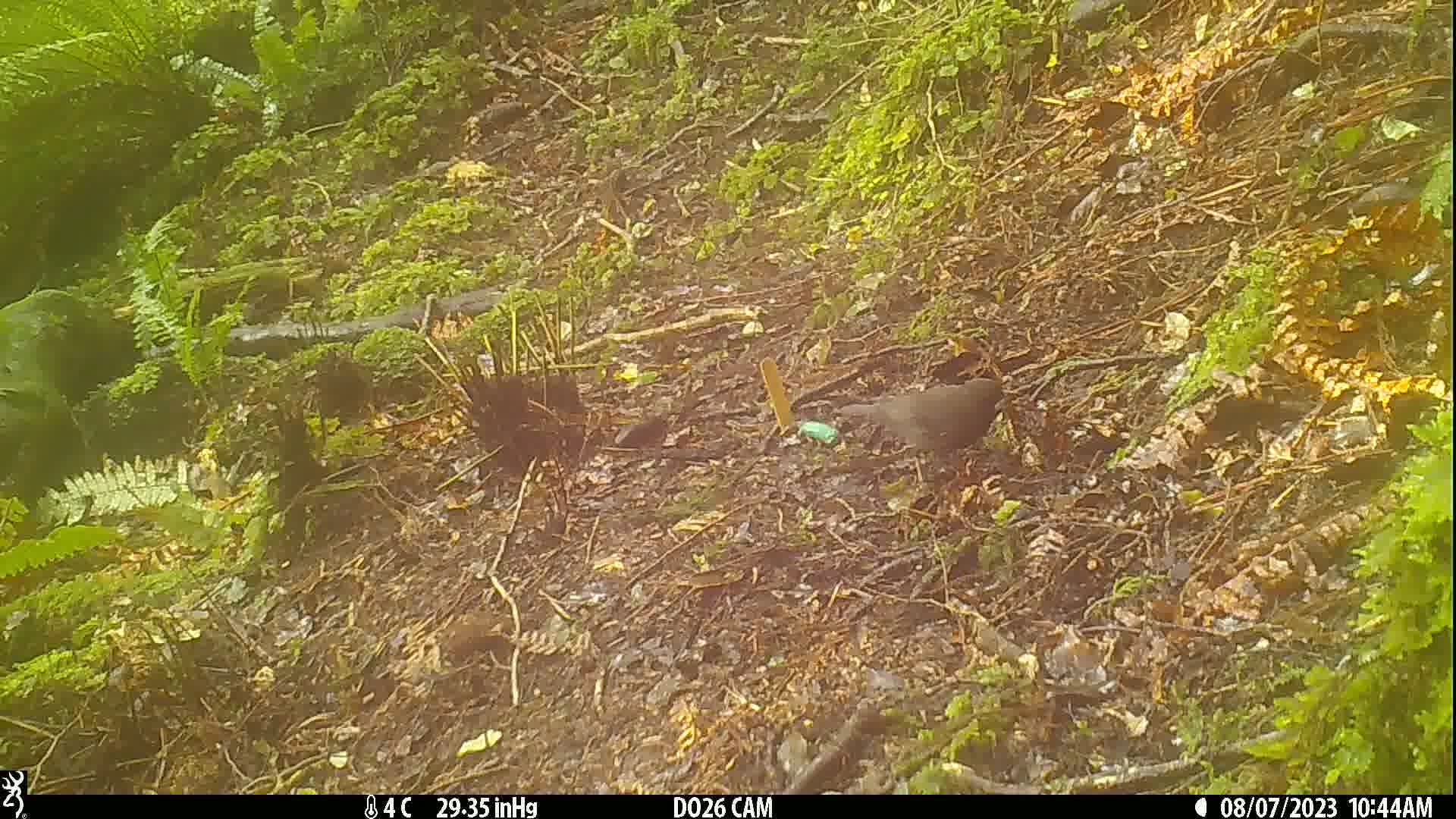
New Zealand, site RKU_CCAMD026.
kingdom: Animalia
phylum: Chordata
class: Aves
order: Passeriformes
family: Turdidae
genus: Turdus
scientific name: Turdus merula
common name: eurasian blackbird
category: blackbird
Blackbird (eurasian blackbird) (Turdus merula).